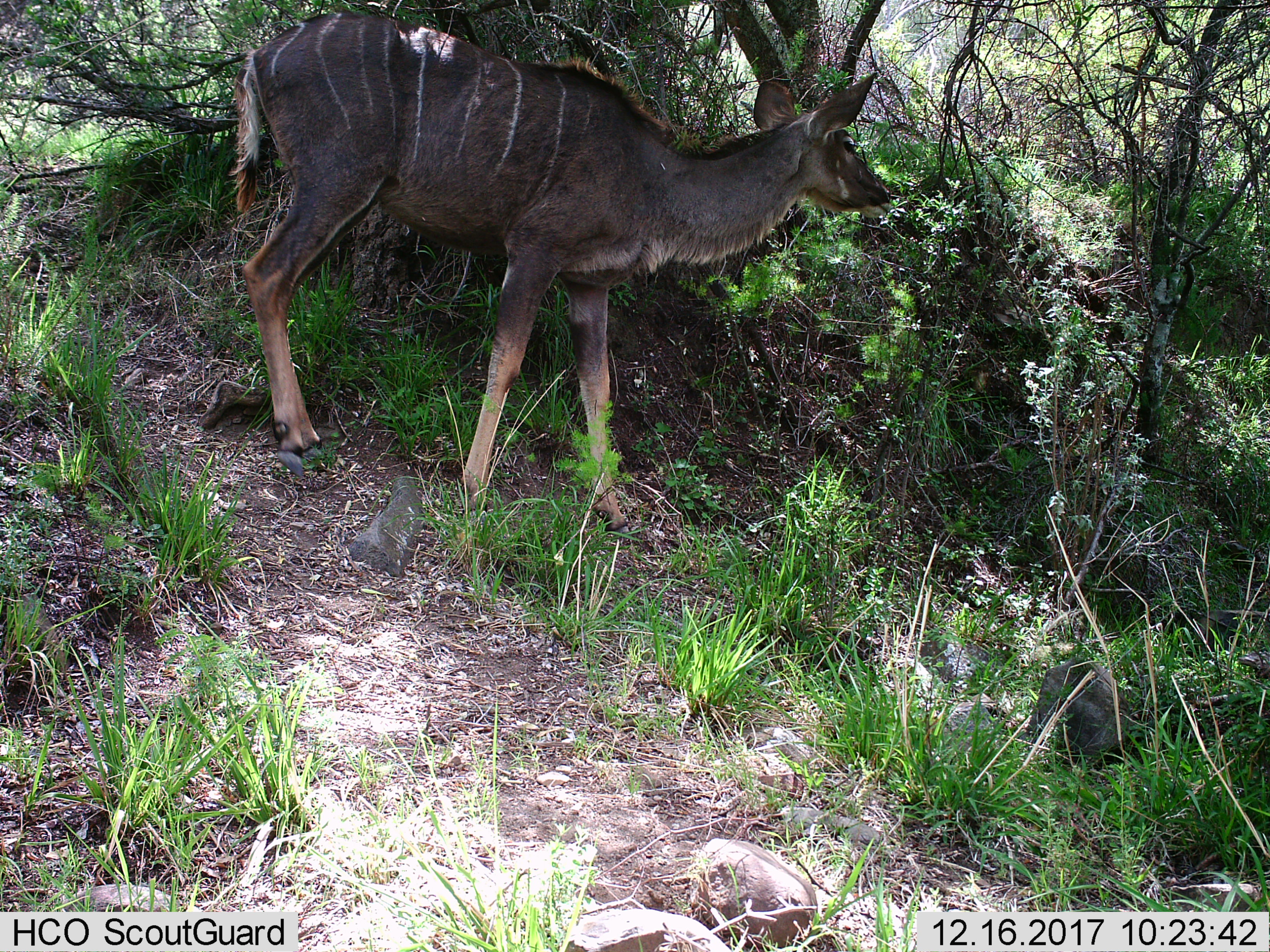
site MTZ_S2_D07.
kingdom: Animalia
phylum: Chordata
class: Mammalia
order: Artiodactyla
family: Bovidae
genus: Tragelaphus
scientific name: Tragelaphus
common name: kudu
Kudu (Tragelaphus), count 1. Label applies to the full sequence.